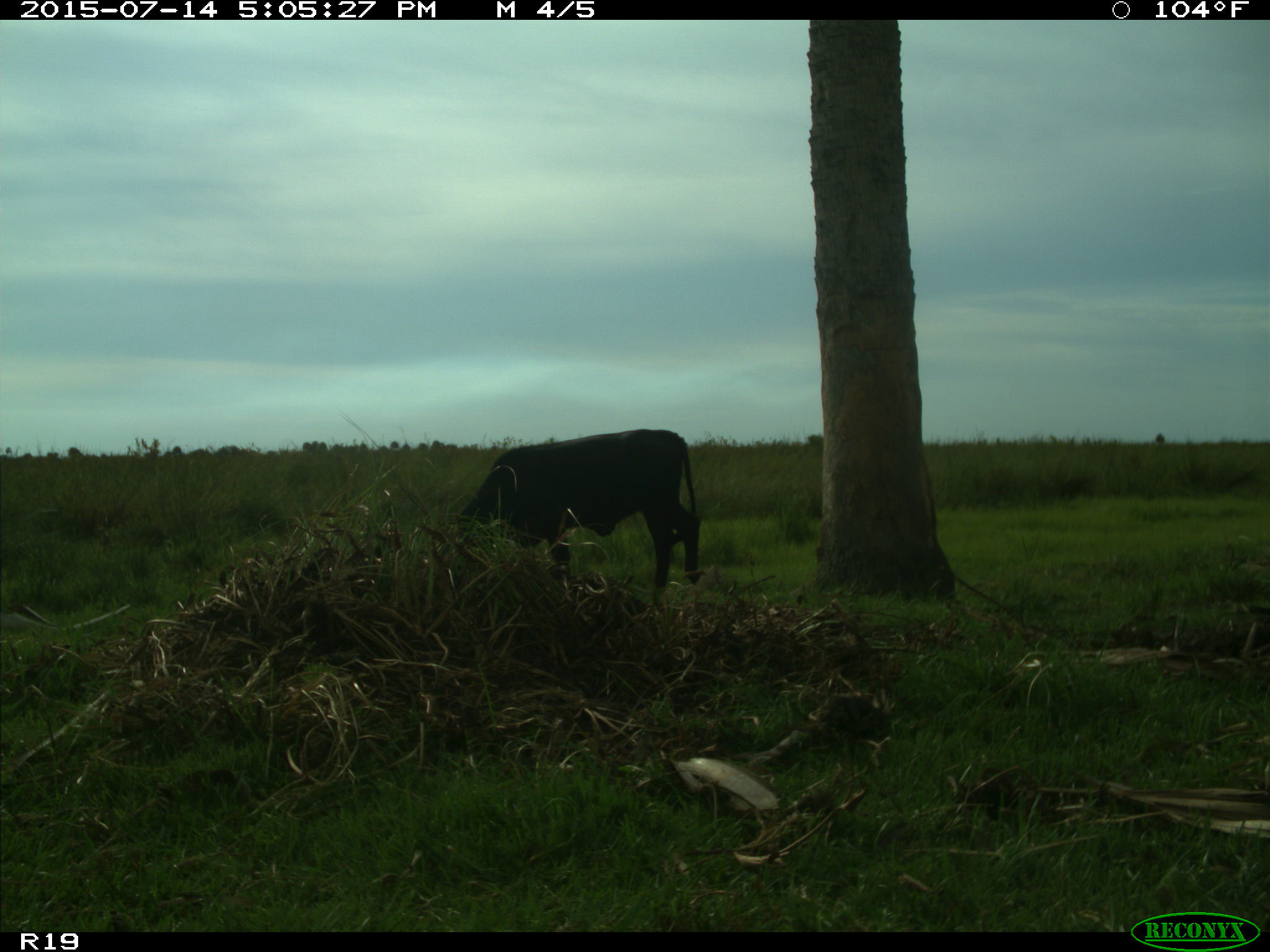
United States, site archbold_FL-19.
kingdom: Animalia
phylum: Chordata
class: Mammalia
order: Artiodactyla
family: Bovidae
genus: Bos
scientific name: Bos taurus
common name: domestic cow